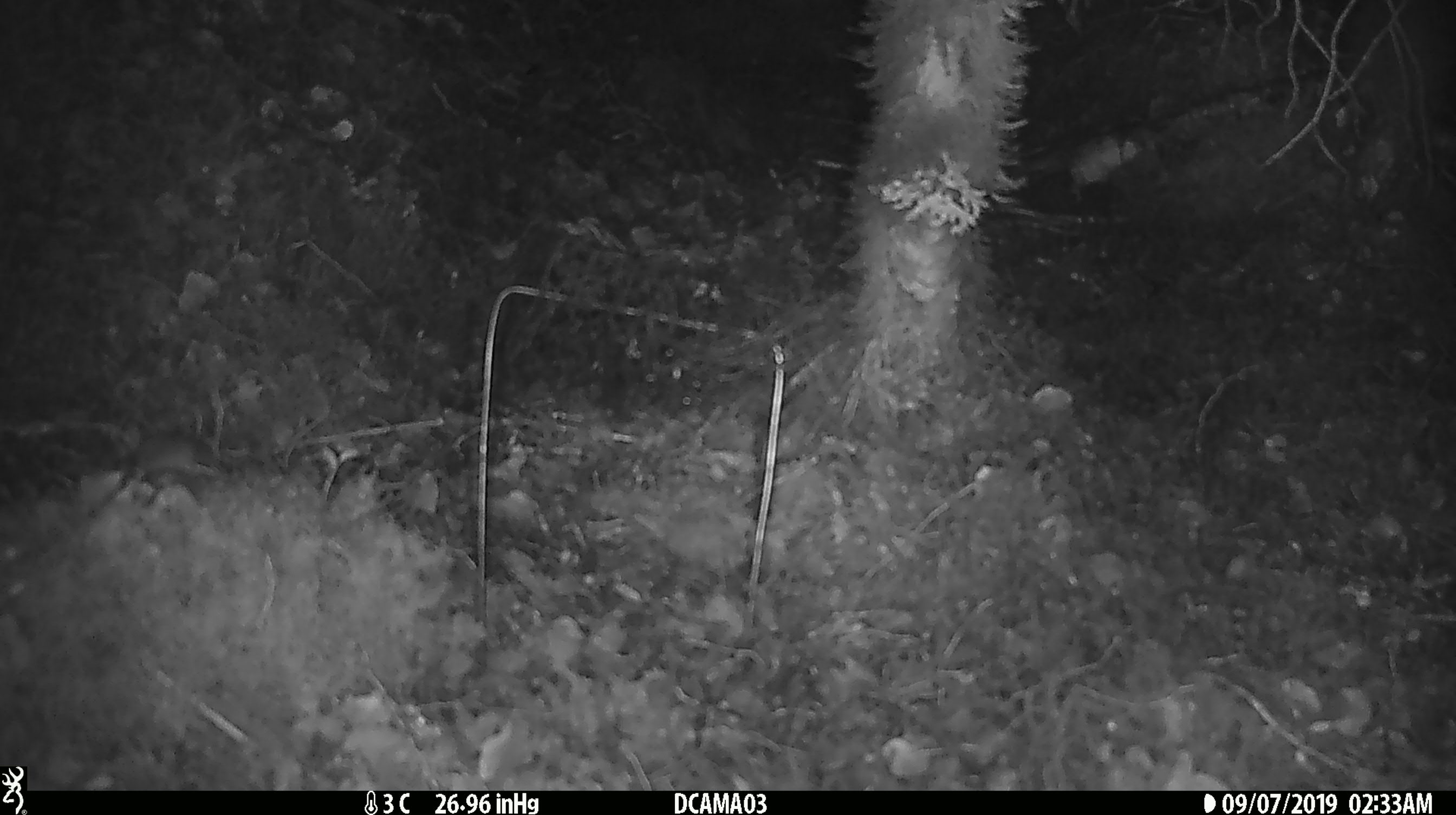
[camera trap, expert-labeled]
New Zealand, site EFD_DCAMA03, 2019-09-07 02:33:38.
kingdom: Animalia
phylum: Chordata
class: Mammalia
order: Rodentia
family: Muridae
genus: Mus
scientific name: Mus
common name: mouse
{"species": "mouse (Mus)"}